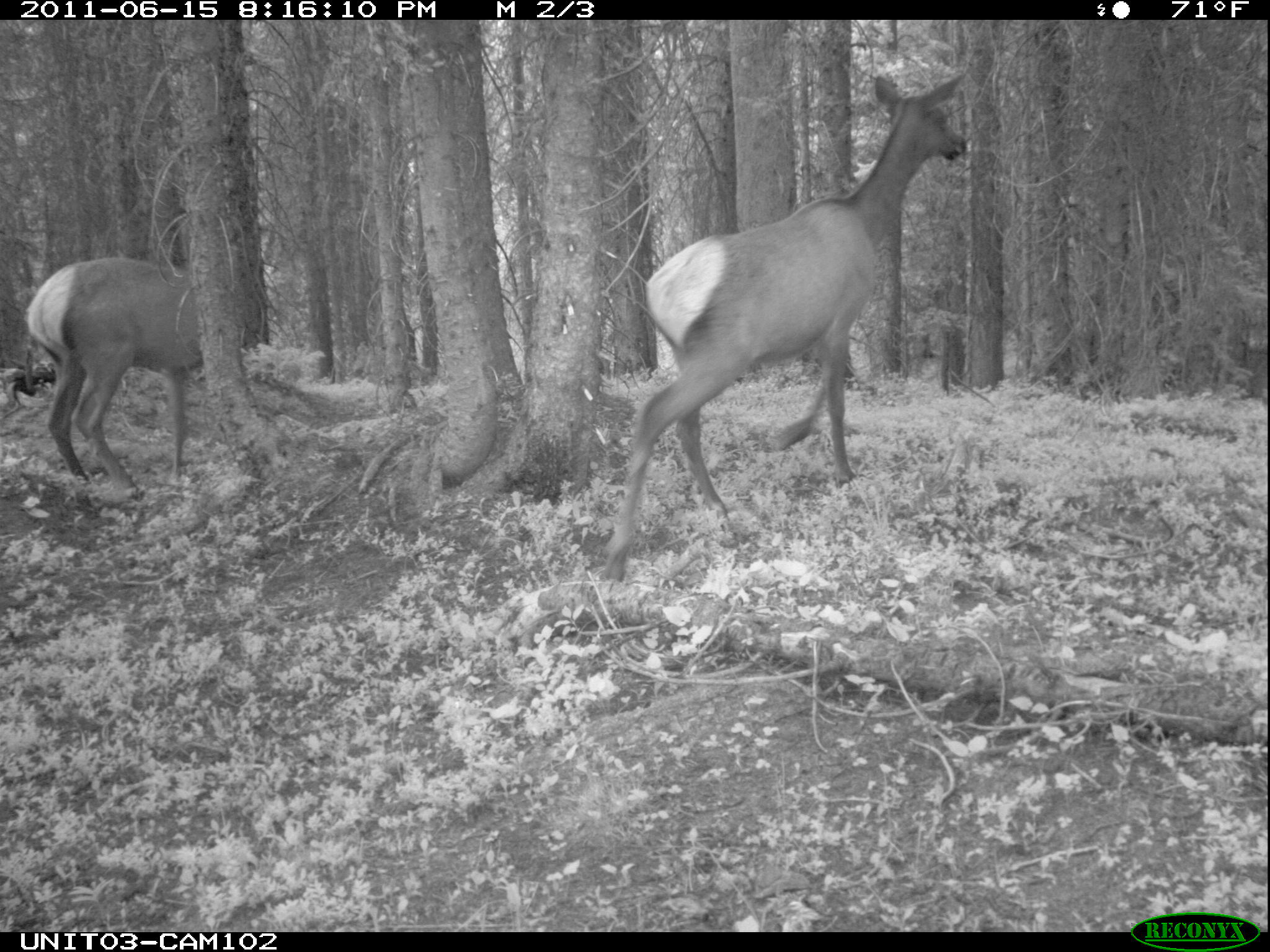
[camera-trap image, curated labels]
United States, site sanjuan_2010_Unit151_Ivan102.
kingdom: Animalia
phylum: Chordata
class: Mammalia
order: Artiodactyla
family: Cervidae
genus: Cervus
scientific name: Cervus elaphus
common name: red deer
Cervus elaphus (red deer).